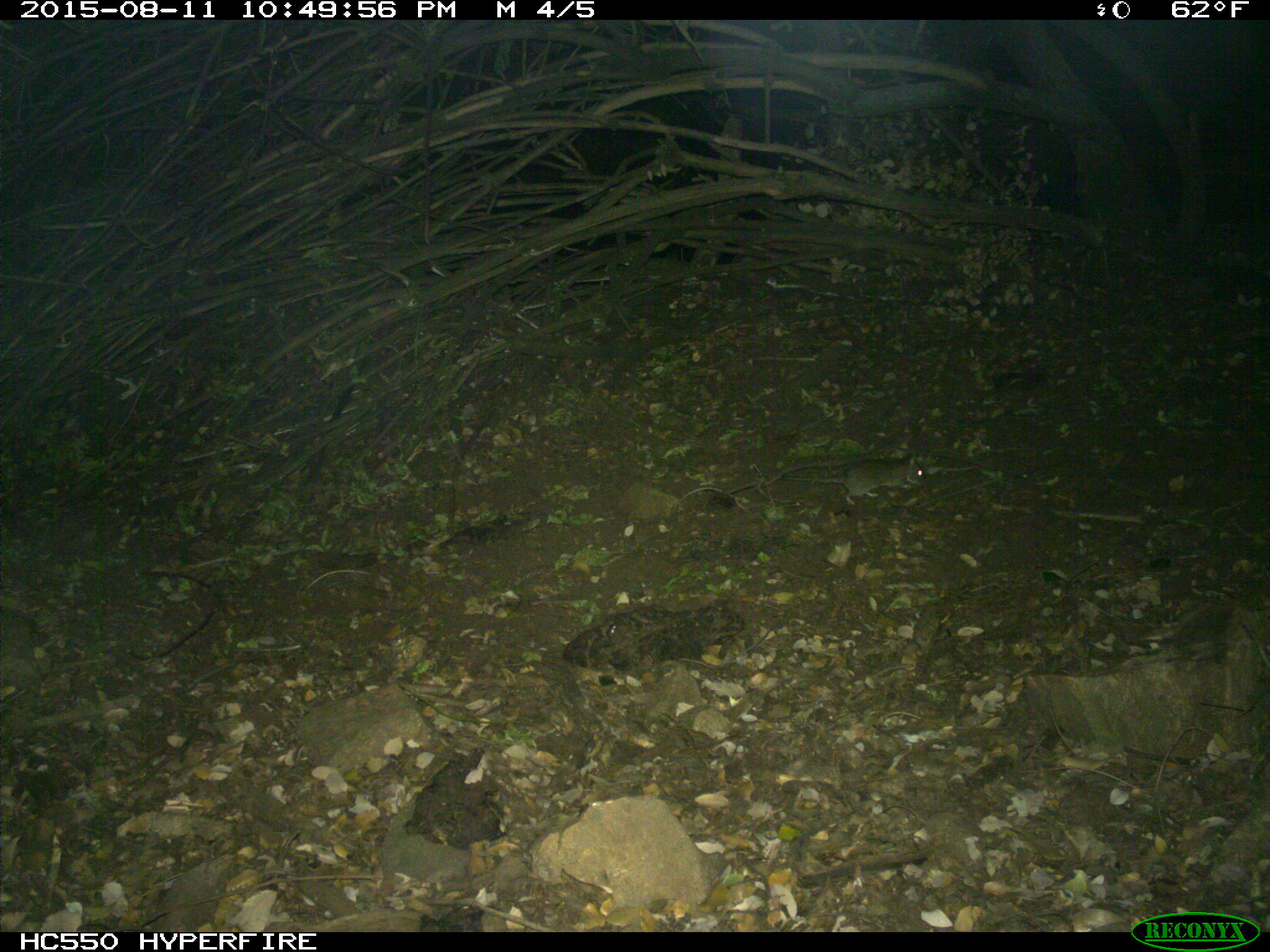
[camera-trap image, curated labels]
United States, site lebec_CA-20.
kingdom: Animalia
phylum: Chordata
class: Mammalia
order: Rodentia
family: Cricetidae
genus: Neotoma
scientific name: Neotoma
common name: pack rat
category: unidentified pack rat